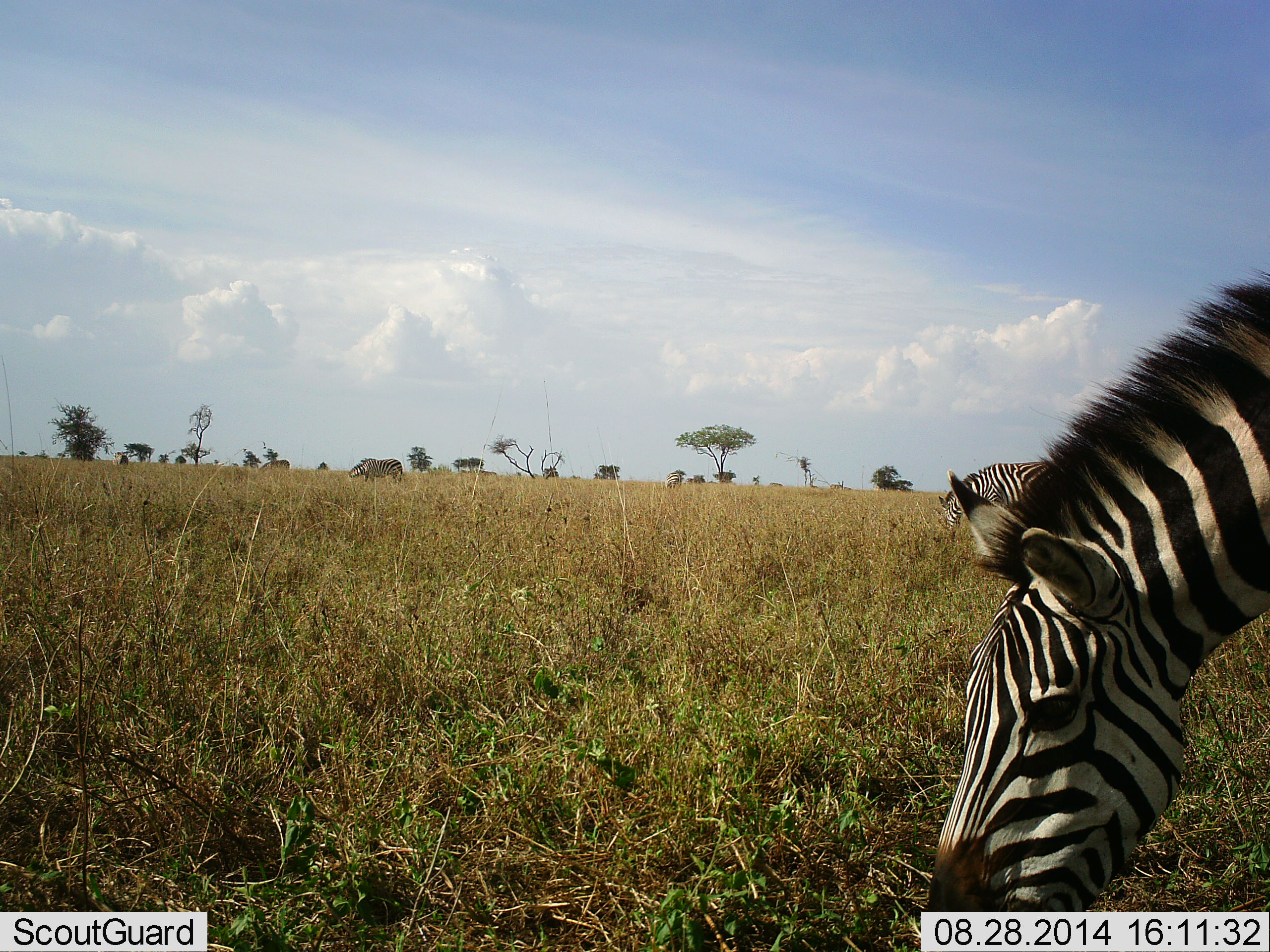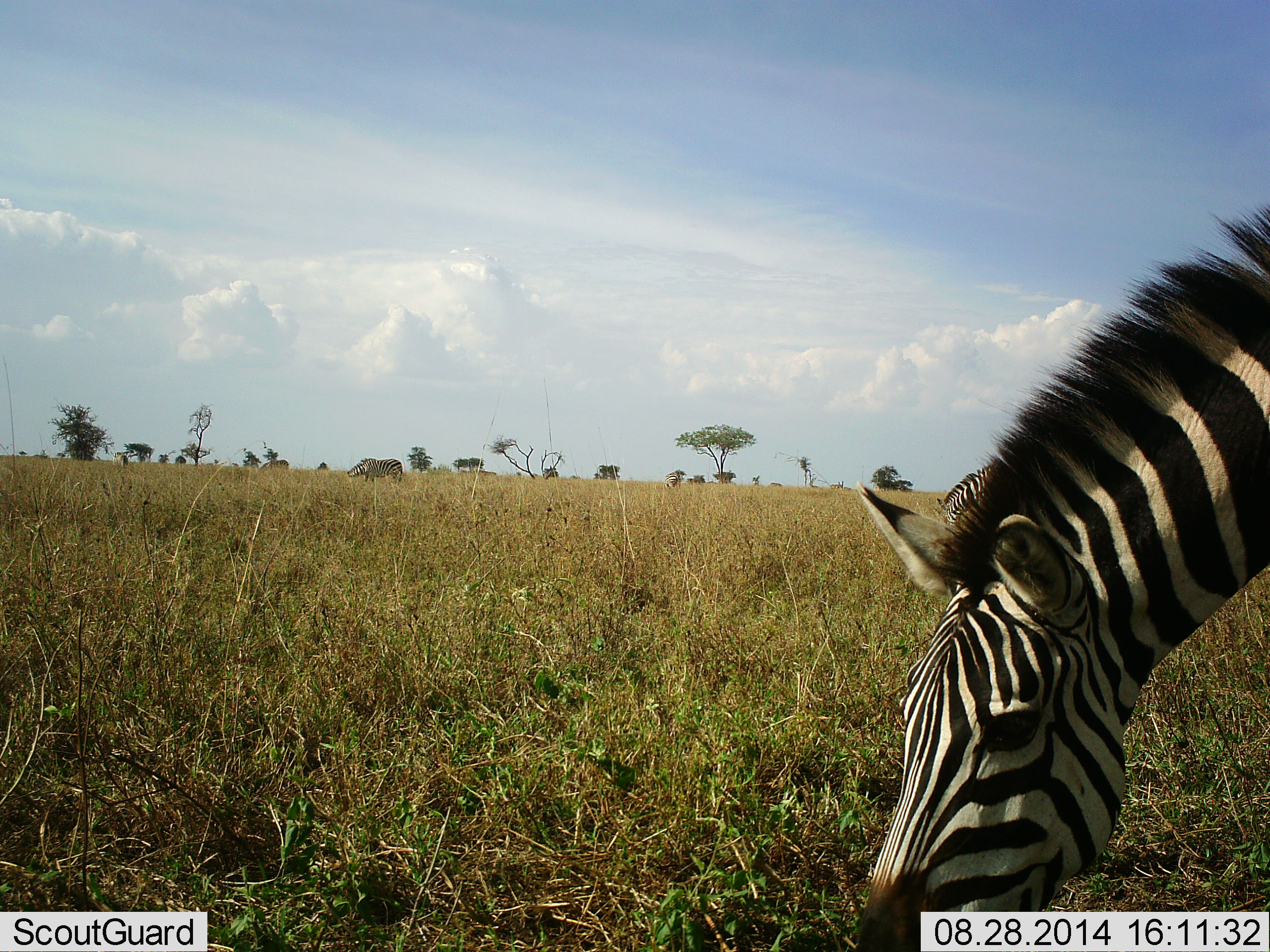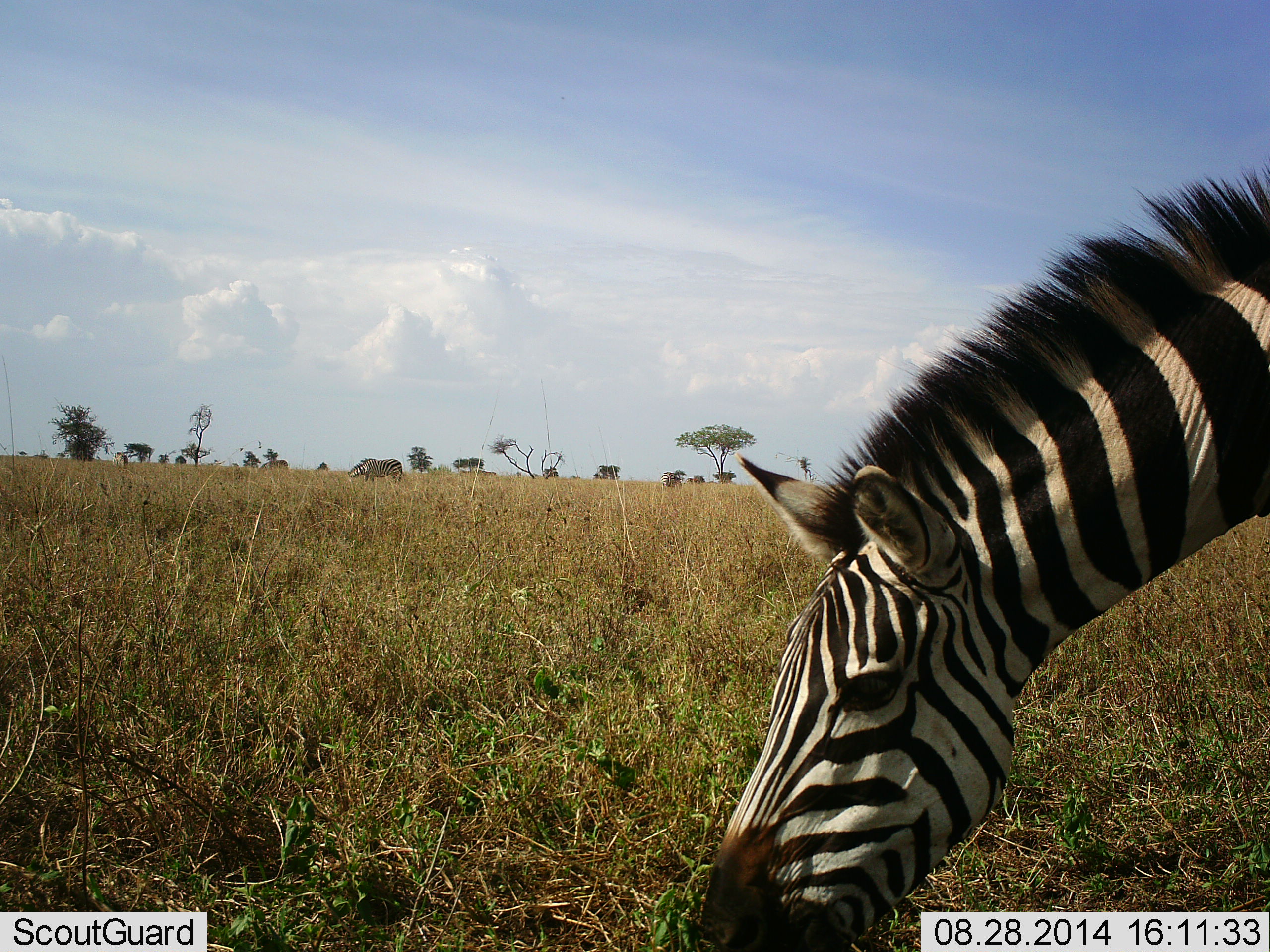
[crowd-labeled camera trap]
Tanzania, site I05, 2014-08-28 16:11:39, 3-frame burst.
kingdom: Animalia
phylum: Chordata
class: Mammalia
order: Perissodactyla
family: Equidae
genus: Equus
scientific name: Equus quagga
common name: plains zebra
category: zebra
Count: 2.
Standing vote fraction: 30%.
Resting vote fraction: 0%.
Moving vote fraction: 30%.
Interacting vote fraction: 0%.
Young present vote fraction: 0%.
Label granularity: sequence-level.